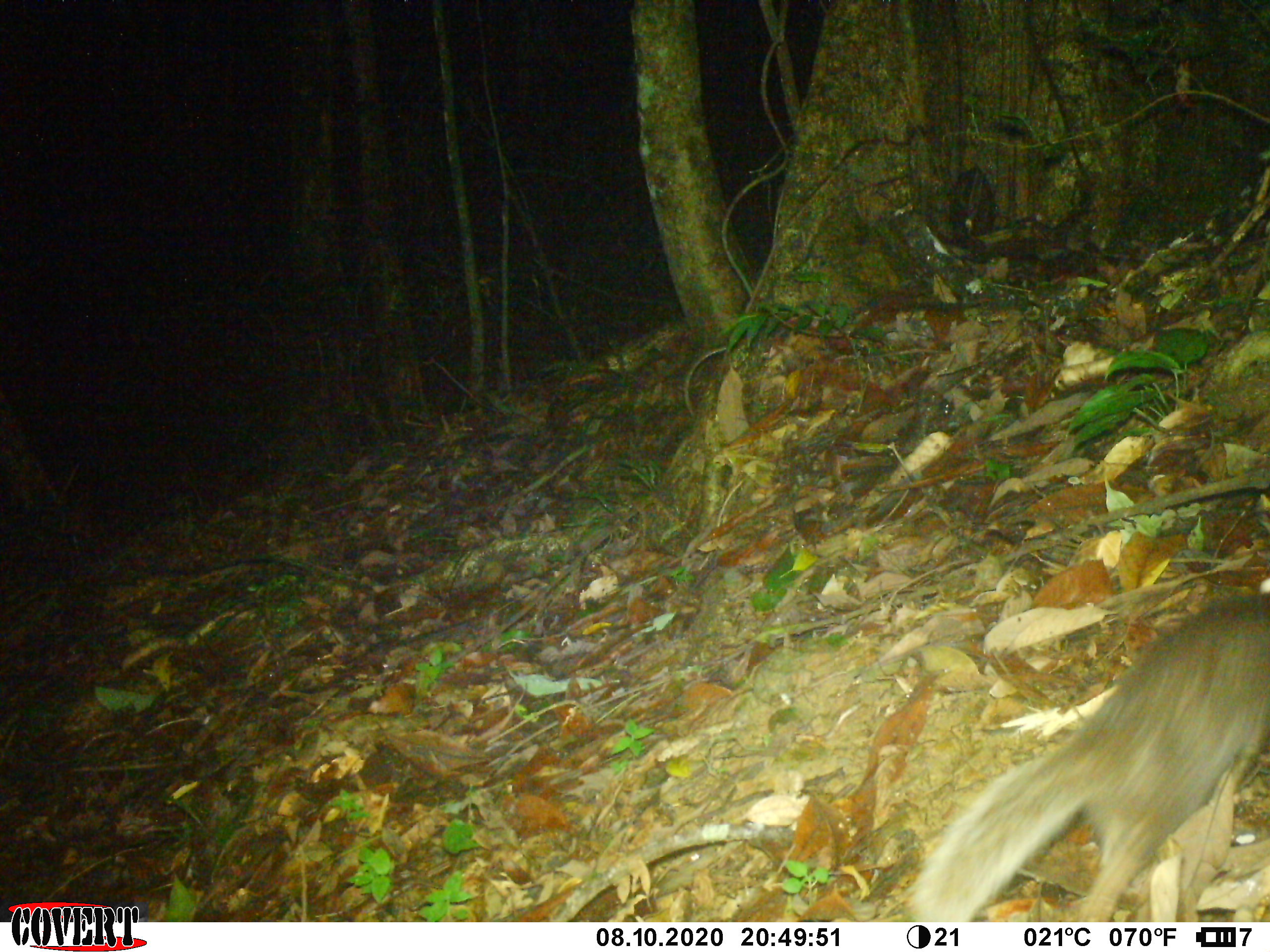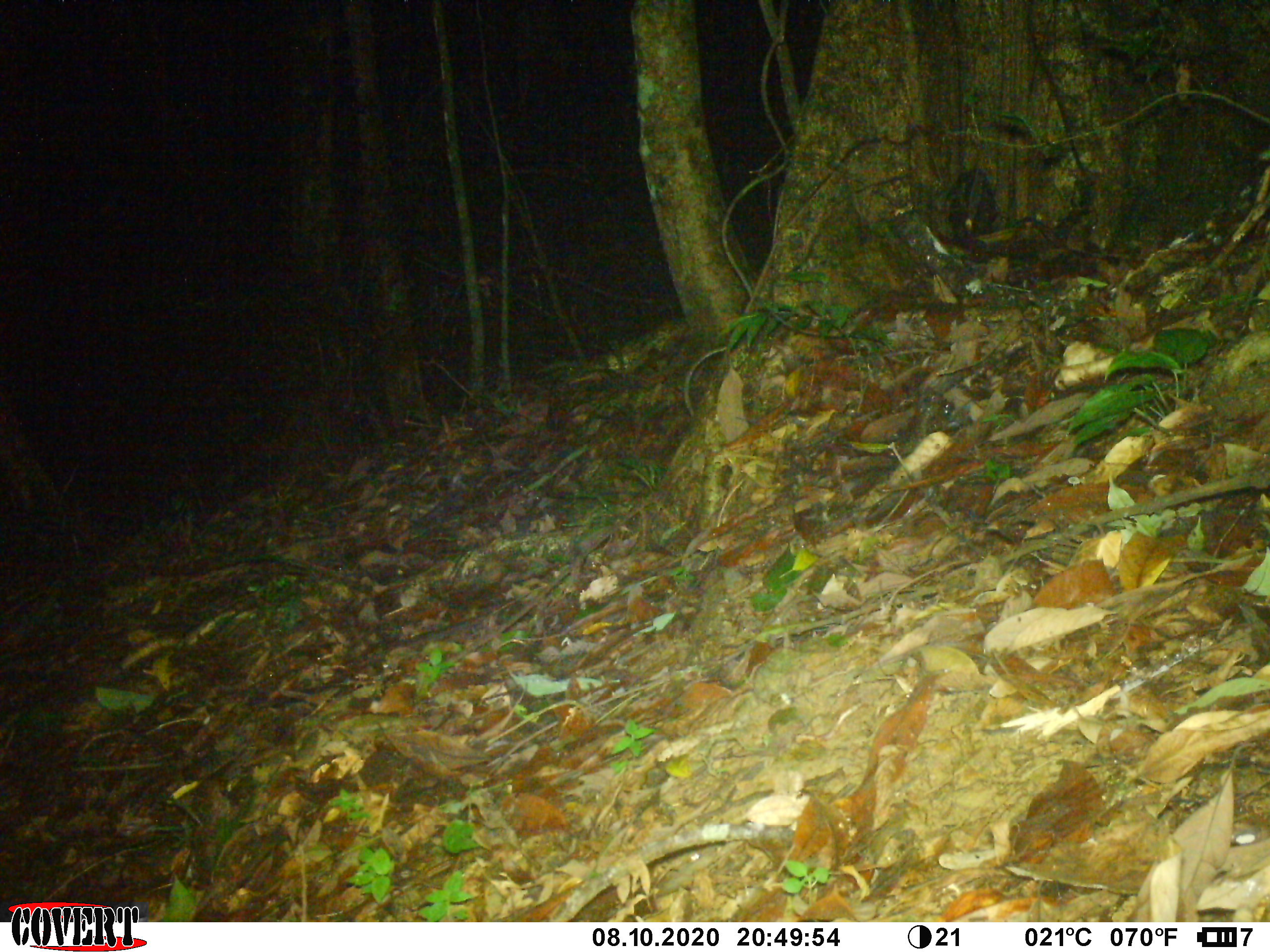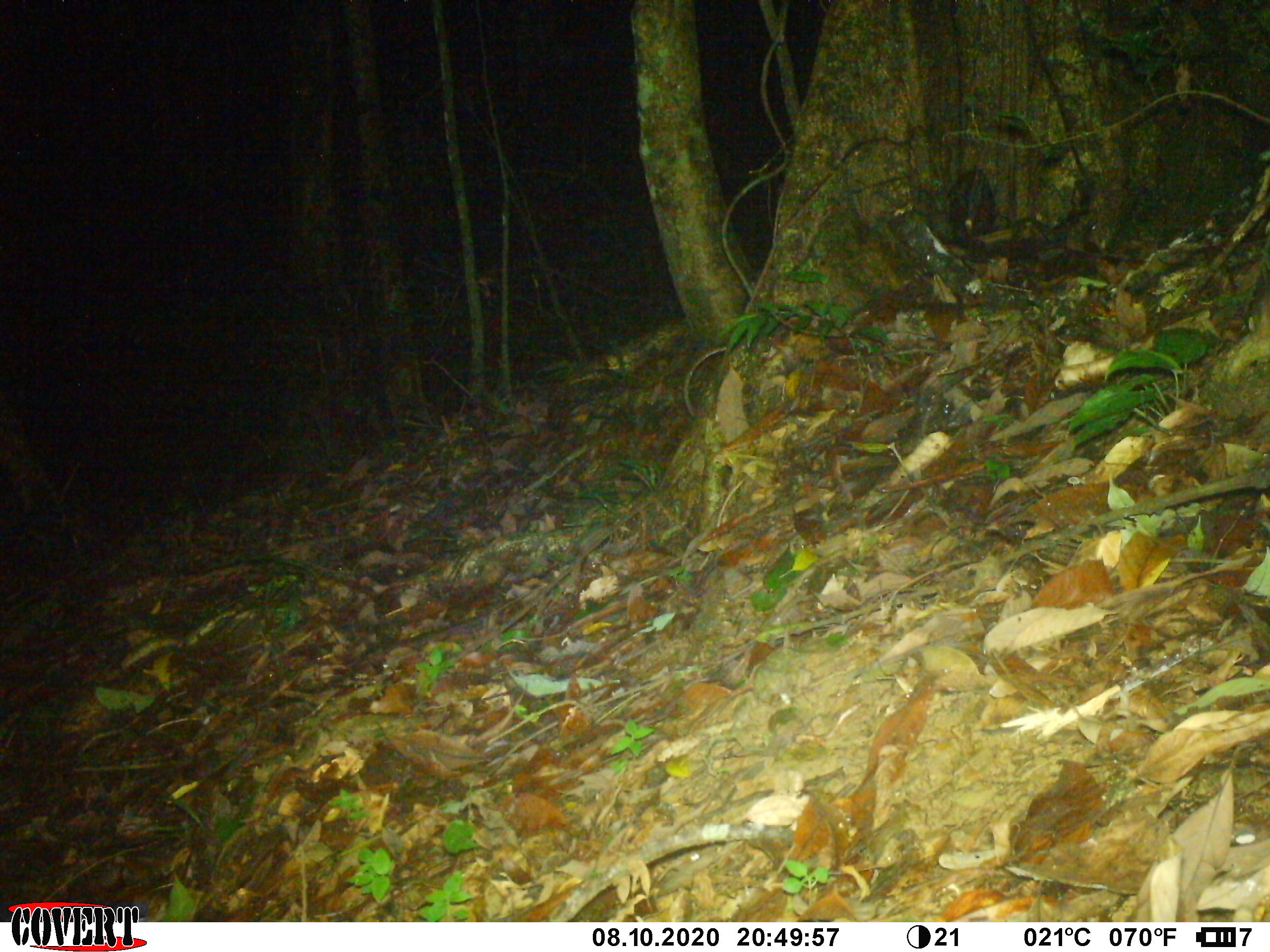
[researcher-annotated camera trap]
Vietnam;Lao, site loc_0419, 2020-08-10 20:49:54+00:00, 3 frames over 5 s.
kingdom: Animalia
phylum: Chordata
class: Mammalia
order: Carnivora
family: Mustelidae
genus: Melogale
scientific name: Melogale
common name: ferret badger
Ferret badger (Melogale). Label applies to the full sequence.